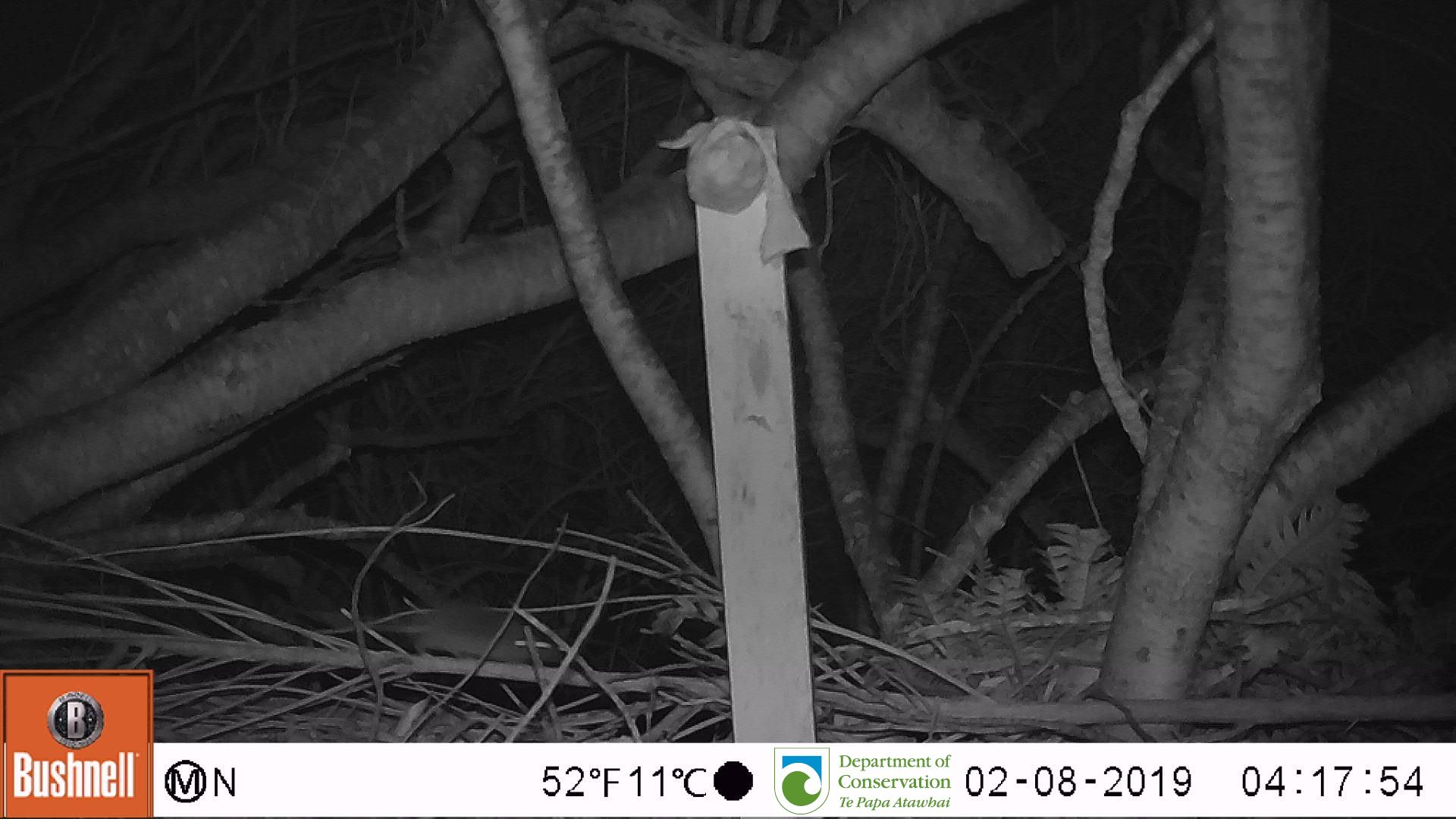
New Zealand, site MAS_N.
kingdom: Animalia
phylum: Chordata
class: Mammalia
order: Rodentia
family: Muridae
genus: Mus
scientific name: Mus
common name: mouse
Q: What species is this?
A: Mouse (Mus).